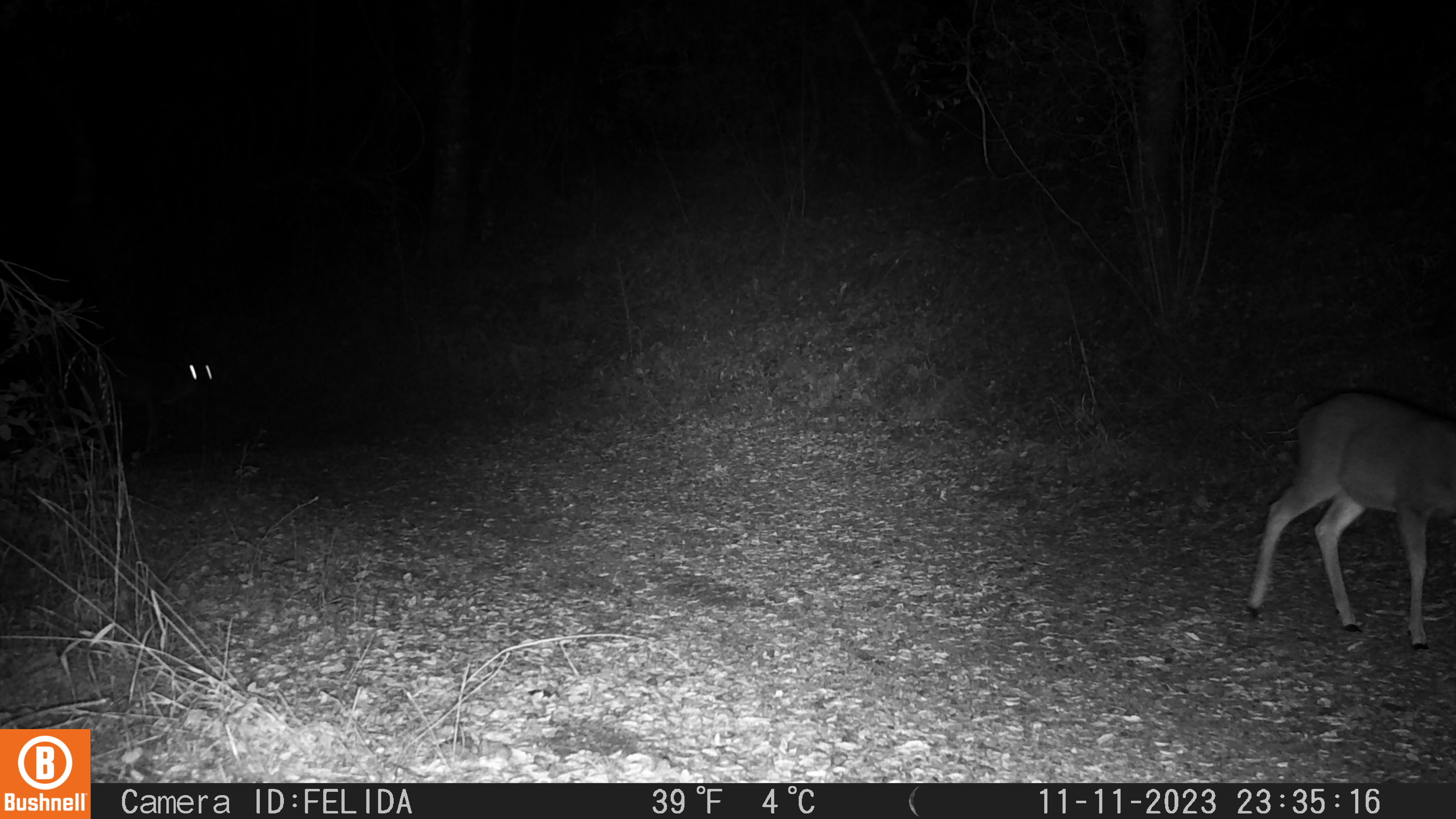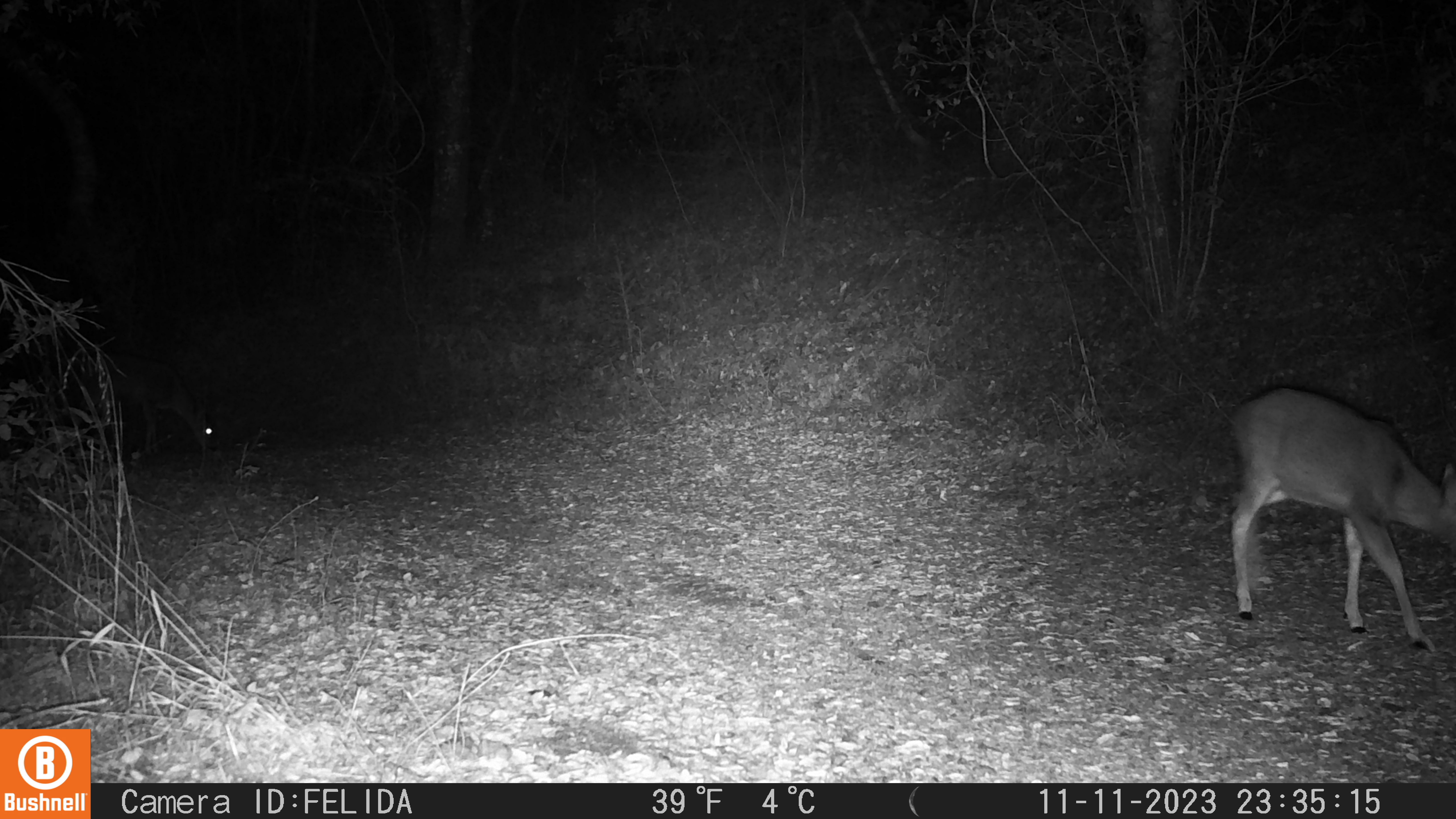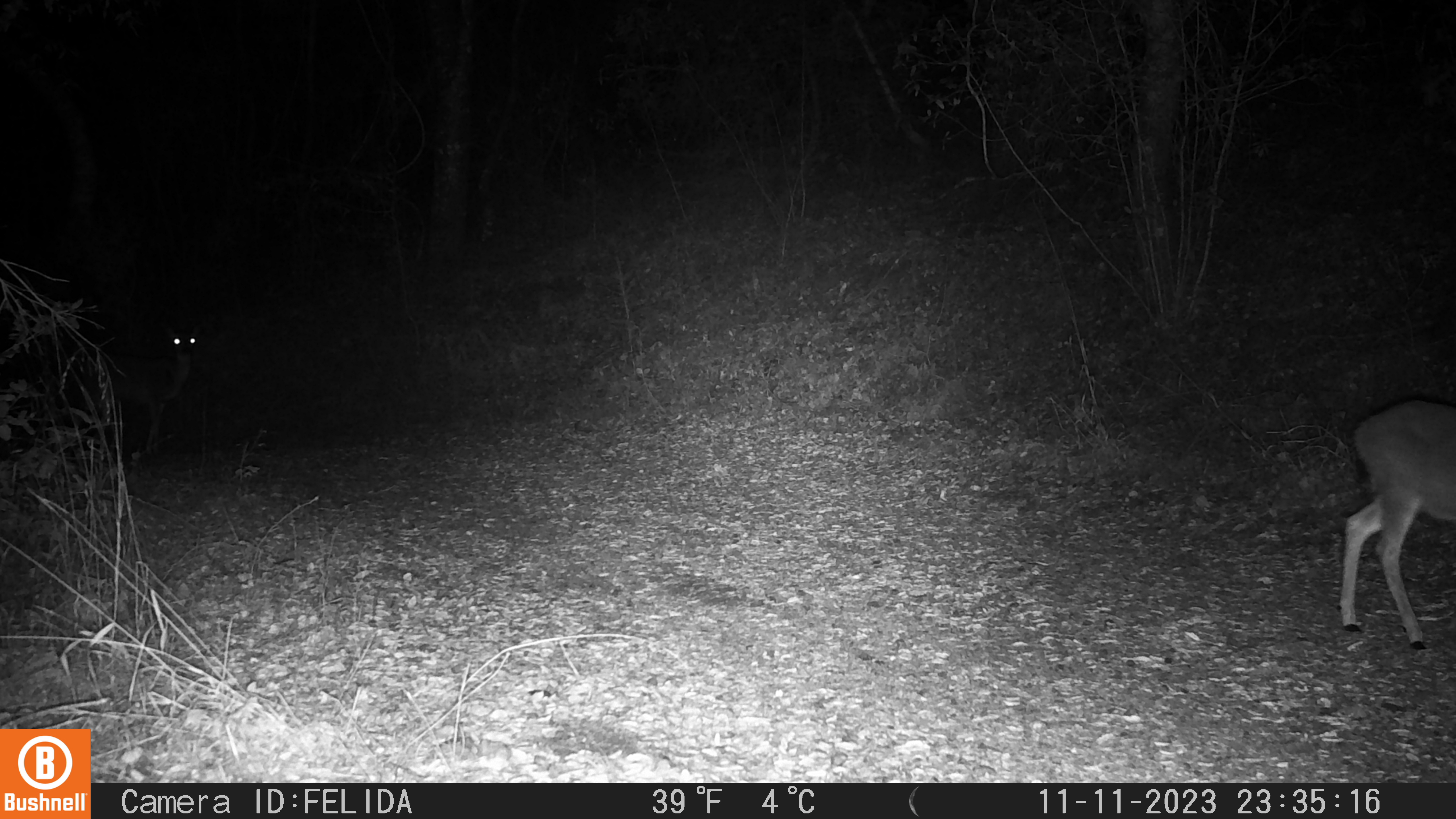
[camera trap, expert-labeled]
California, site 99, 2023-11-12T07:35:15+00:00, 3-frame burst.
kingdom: Animalia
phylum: Chordata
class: Mammalia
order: Artiodactyla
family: Cervidae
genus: Odocoileus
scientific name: Odocoileus hemionus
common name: mule deer